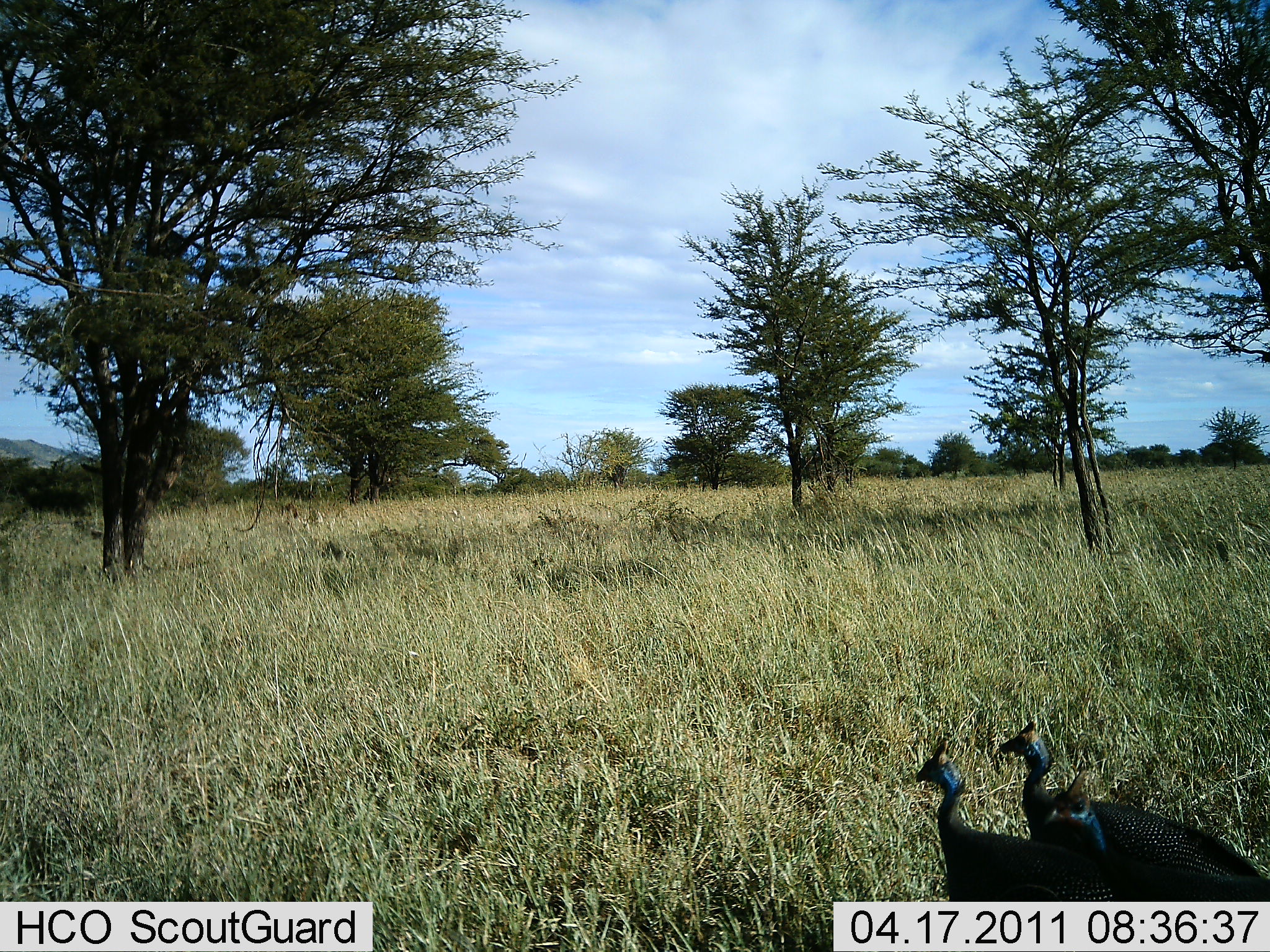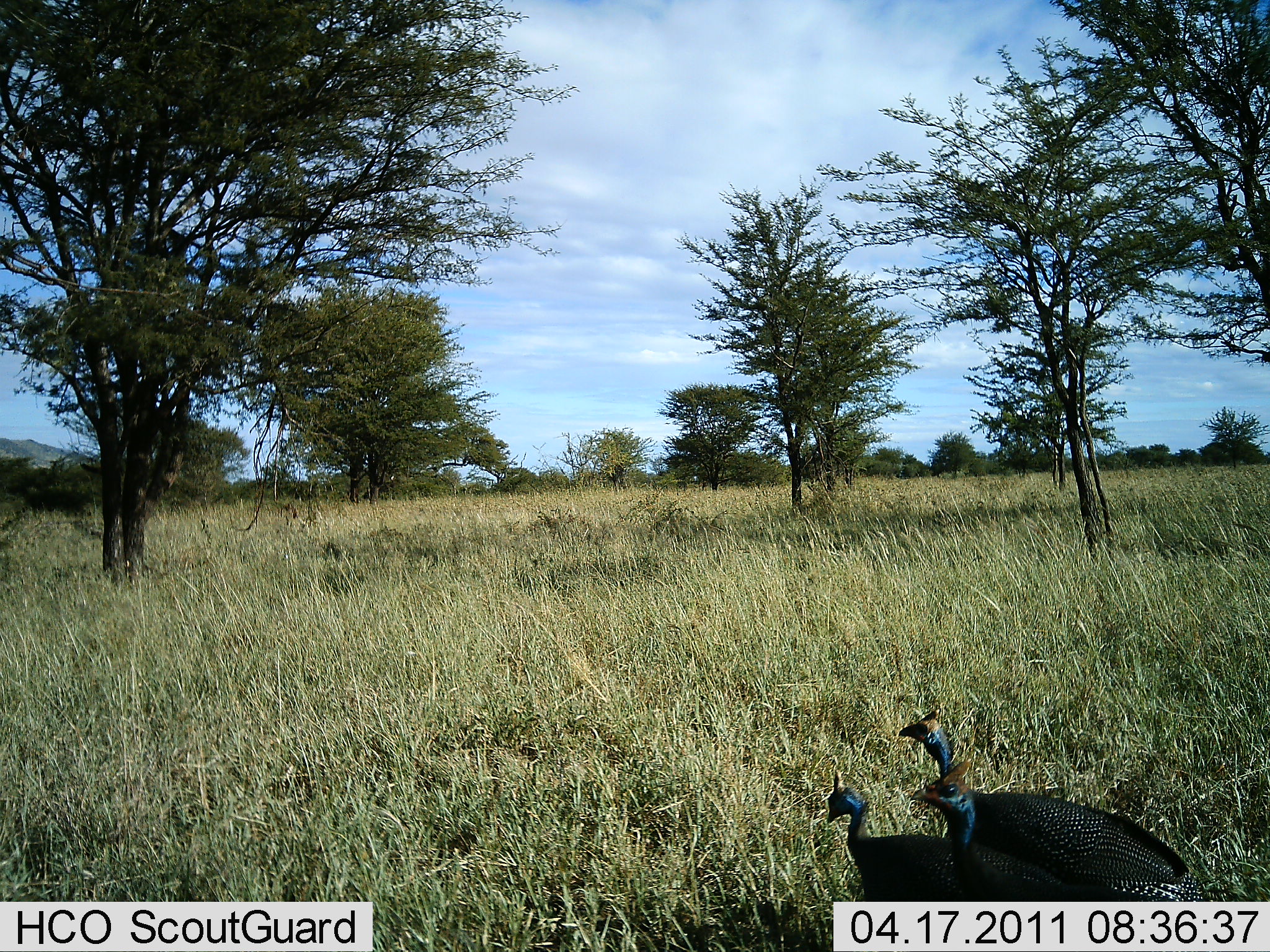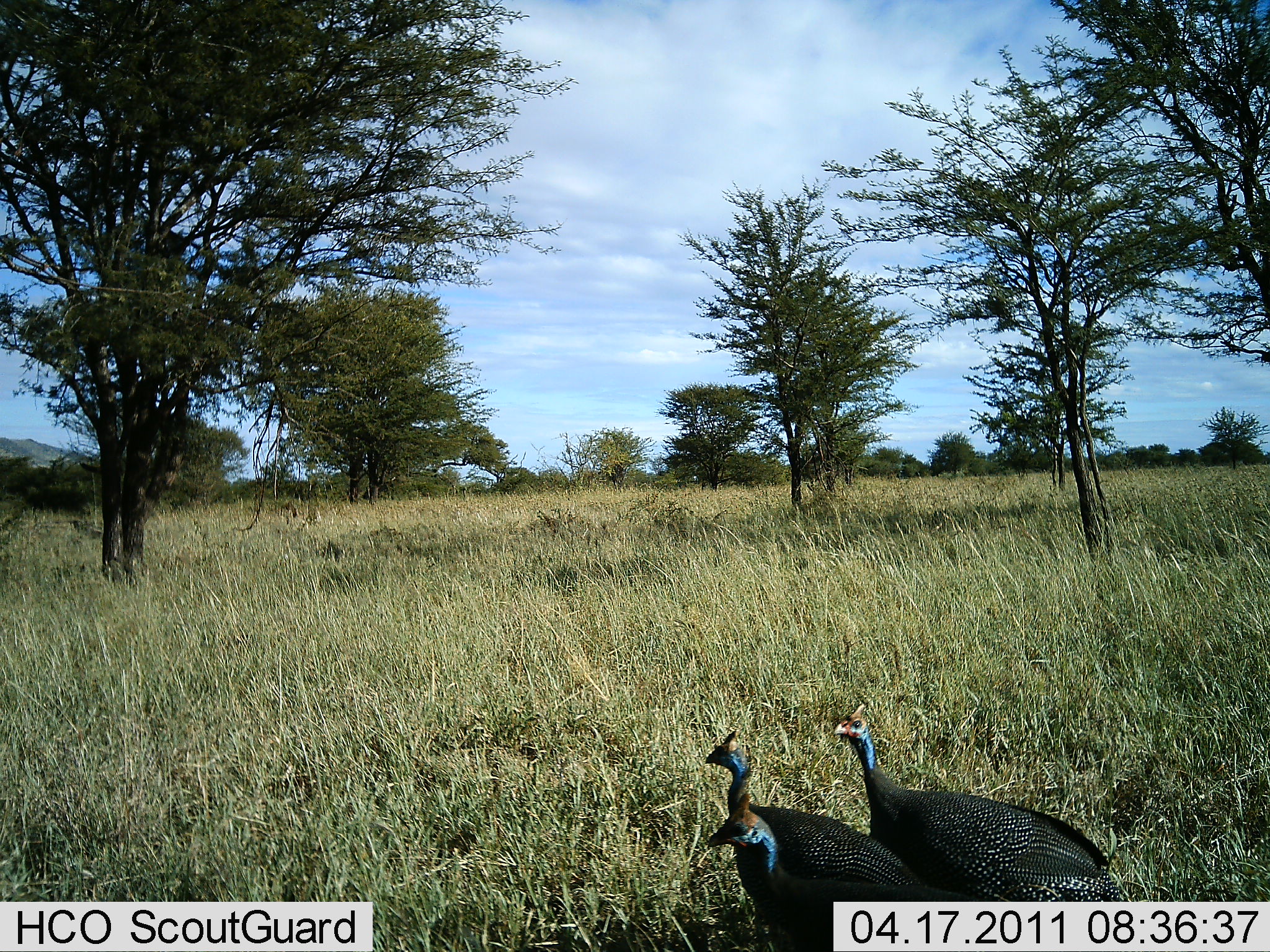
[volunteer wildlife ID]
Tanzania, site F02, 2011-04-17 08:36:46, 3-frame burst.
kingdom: Animalia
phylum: Chordata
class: Aves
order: Galliformes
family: Numididae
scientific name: Numididae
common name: guinea fowl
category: guineafowl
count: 3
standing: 0%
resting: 0%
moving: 100%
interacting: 0%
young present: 0%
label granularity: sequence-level